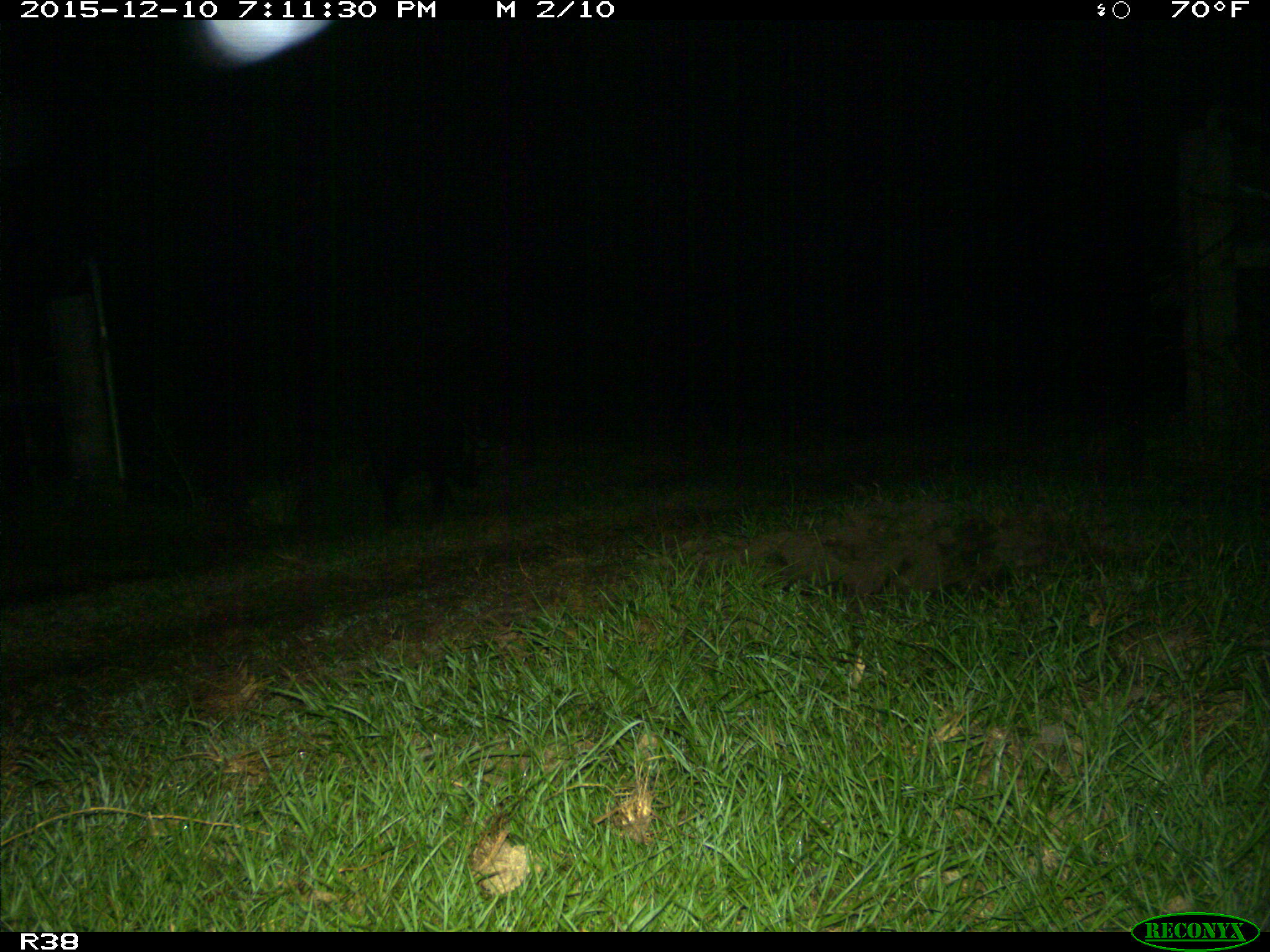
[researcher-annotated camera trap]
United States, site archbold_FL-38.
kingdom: Animalia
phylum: Chordata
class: Mammalia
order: Artiodactyla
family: Suidae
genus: Sus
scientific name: Sus scrofa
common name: wild boar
Sus scrofa (wild boar).